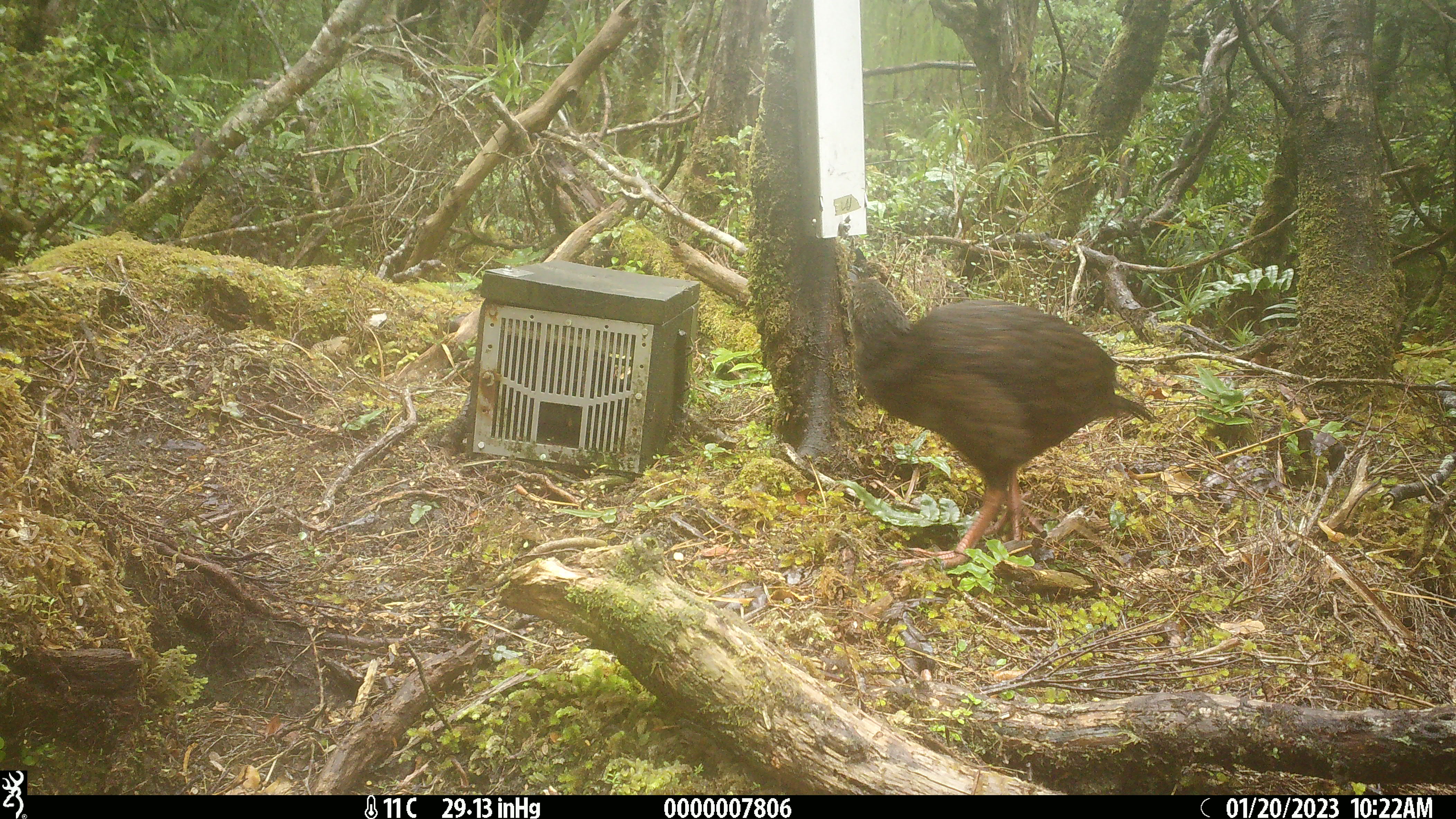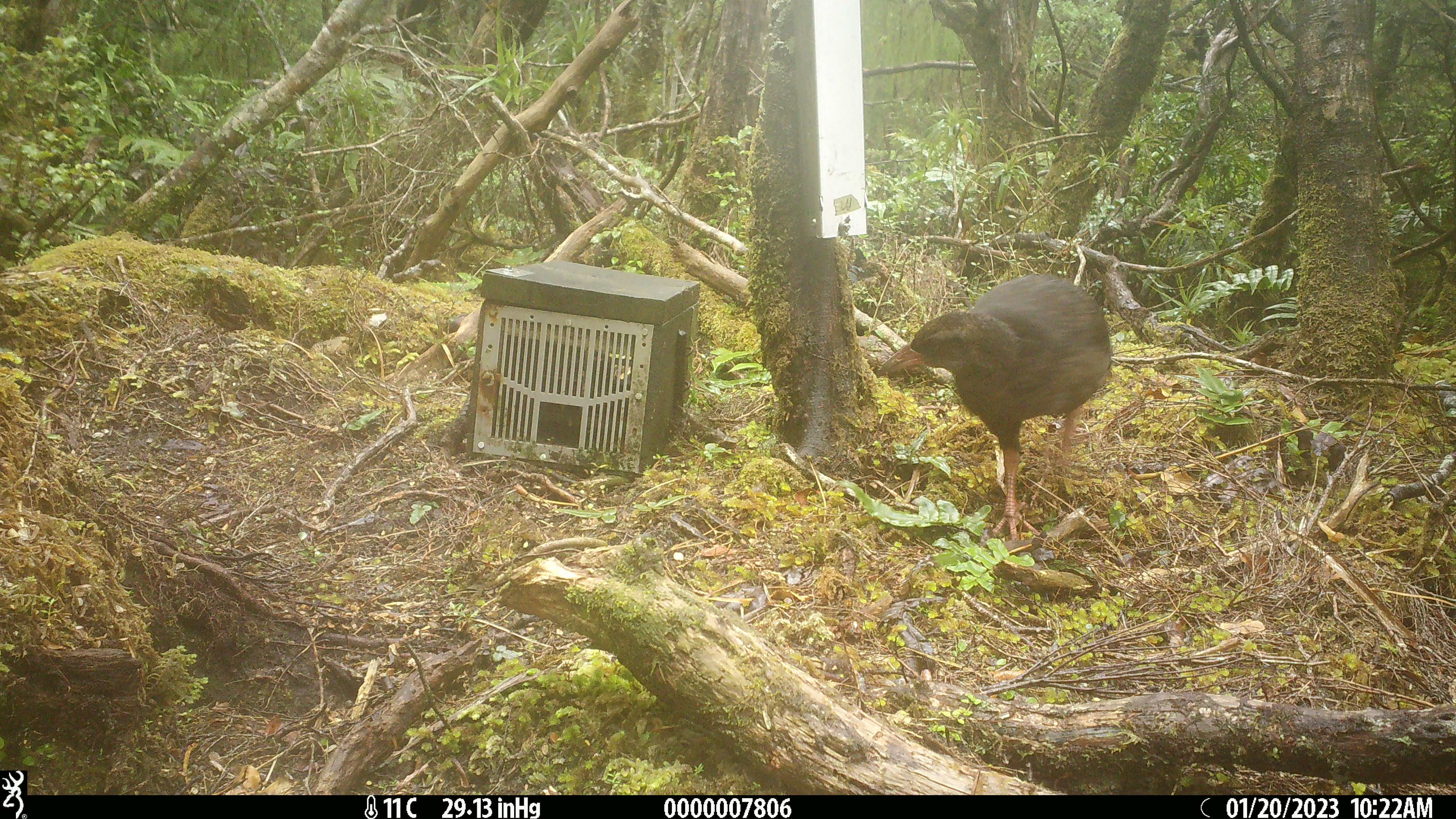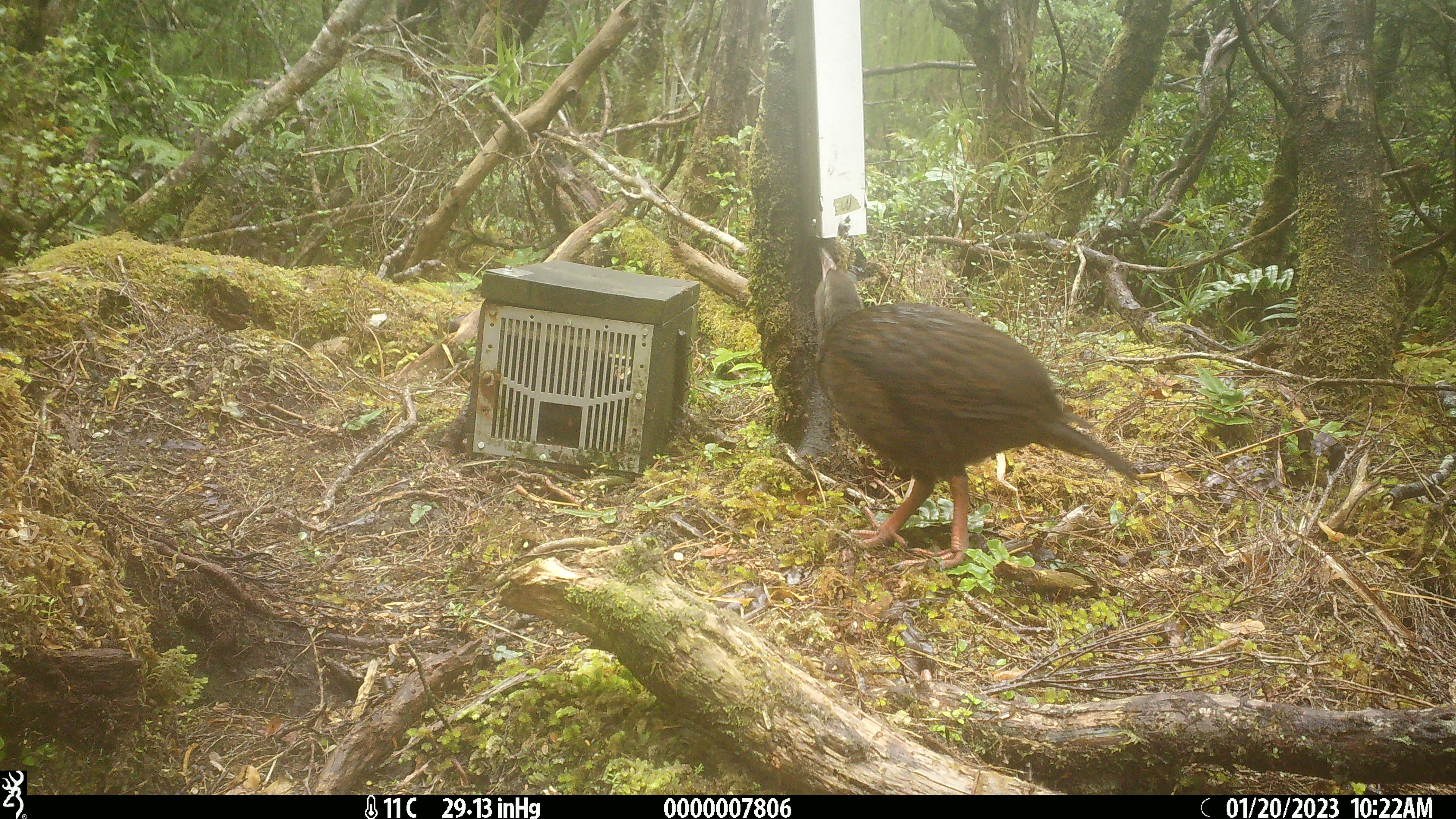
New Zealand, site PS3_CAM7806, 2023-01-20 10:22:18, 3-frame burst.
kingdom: Animalia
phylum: Chordata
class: Aves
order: Gruiformes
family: Rallidae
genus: Gallirallus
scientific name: Gallirallus australis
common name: weka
Weka (Gallirallus australis).